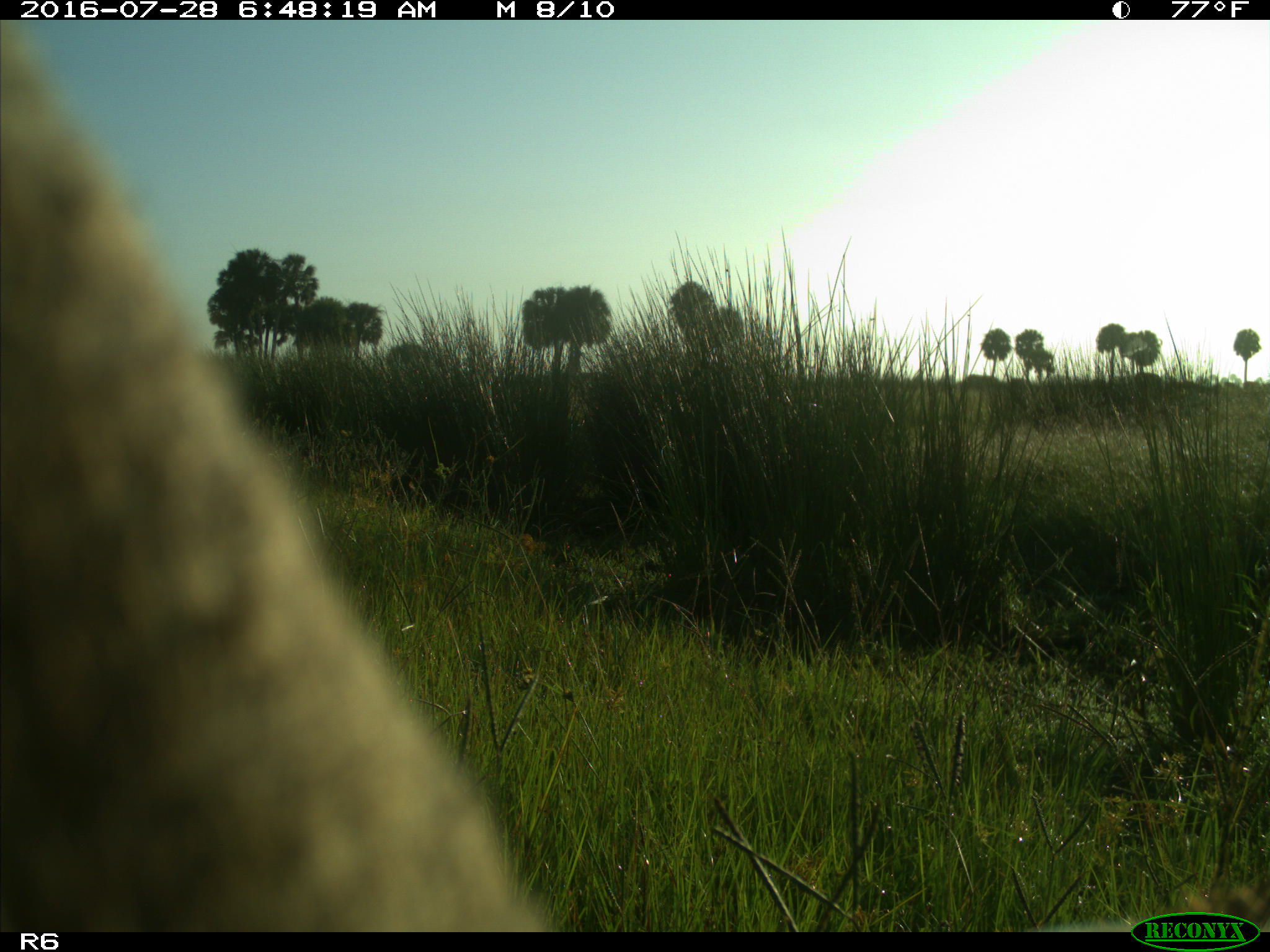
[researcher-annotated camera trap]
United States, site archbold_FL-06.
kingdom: Animalia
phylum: Chordata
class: Mammalia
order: Artiodactyla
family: Bovidae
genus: Bos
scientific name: Bos taurus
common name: domestic cow